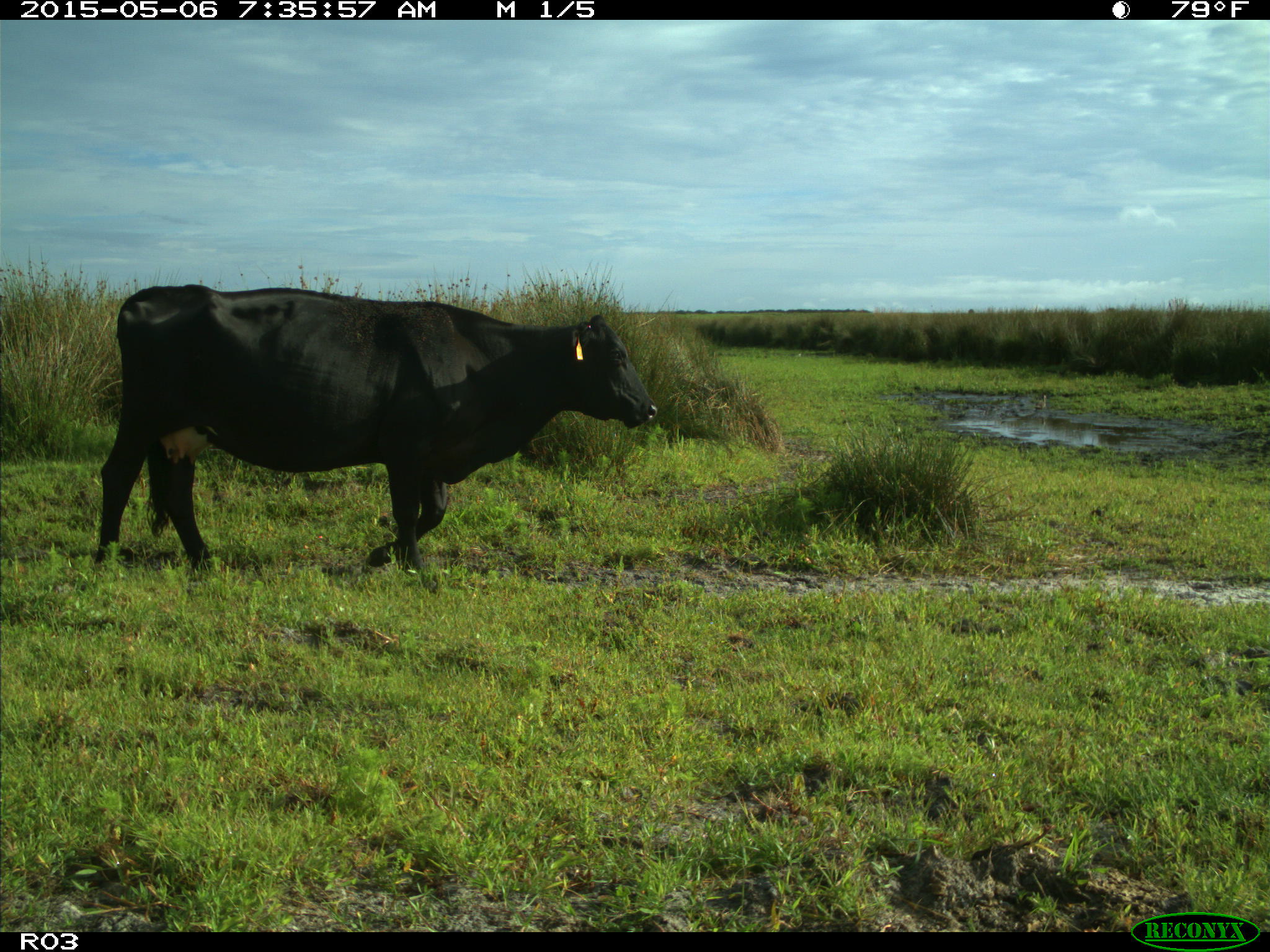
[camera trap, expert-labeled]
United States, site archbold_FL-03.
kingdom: Animalia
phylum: Chordata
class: Mammalia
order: Artiodactyla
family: Bovidae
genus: Bos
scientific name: Bos taurus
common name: domestic cow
Bos taurus (domestic cow).